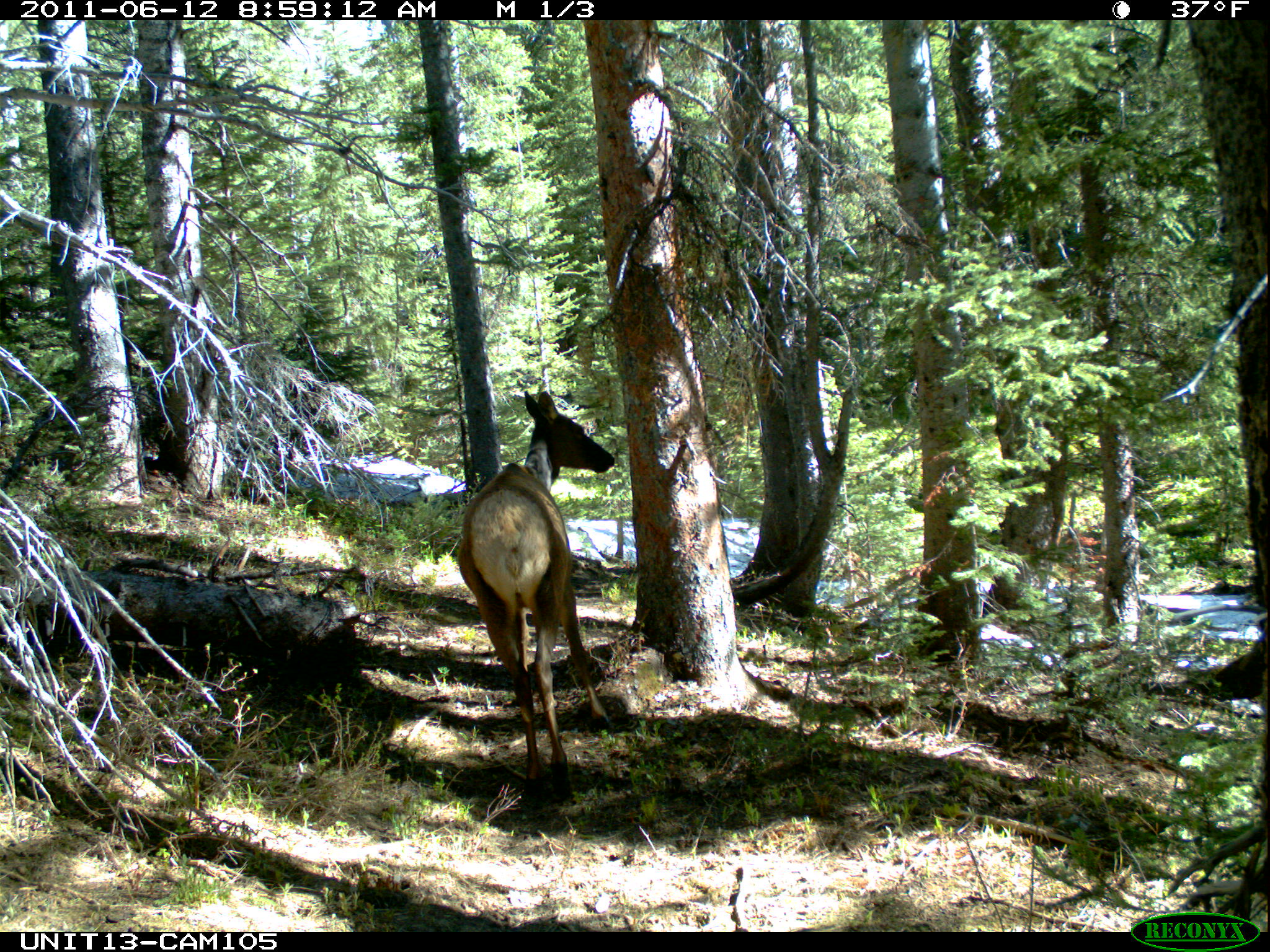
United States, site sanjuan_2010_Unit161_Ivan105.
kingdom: Animalia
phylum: Chordata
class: Mammalia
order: Artiodactyla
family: Cervidae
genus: Cervus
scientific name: Cervus elaphus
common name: red deer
Cervus elaphus (red deer).